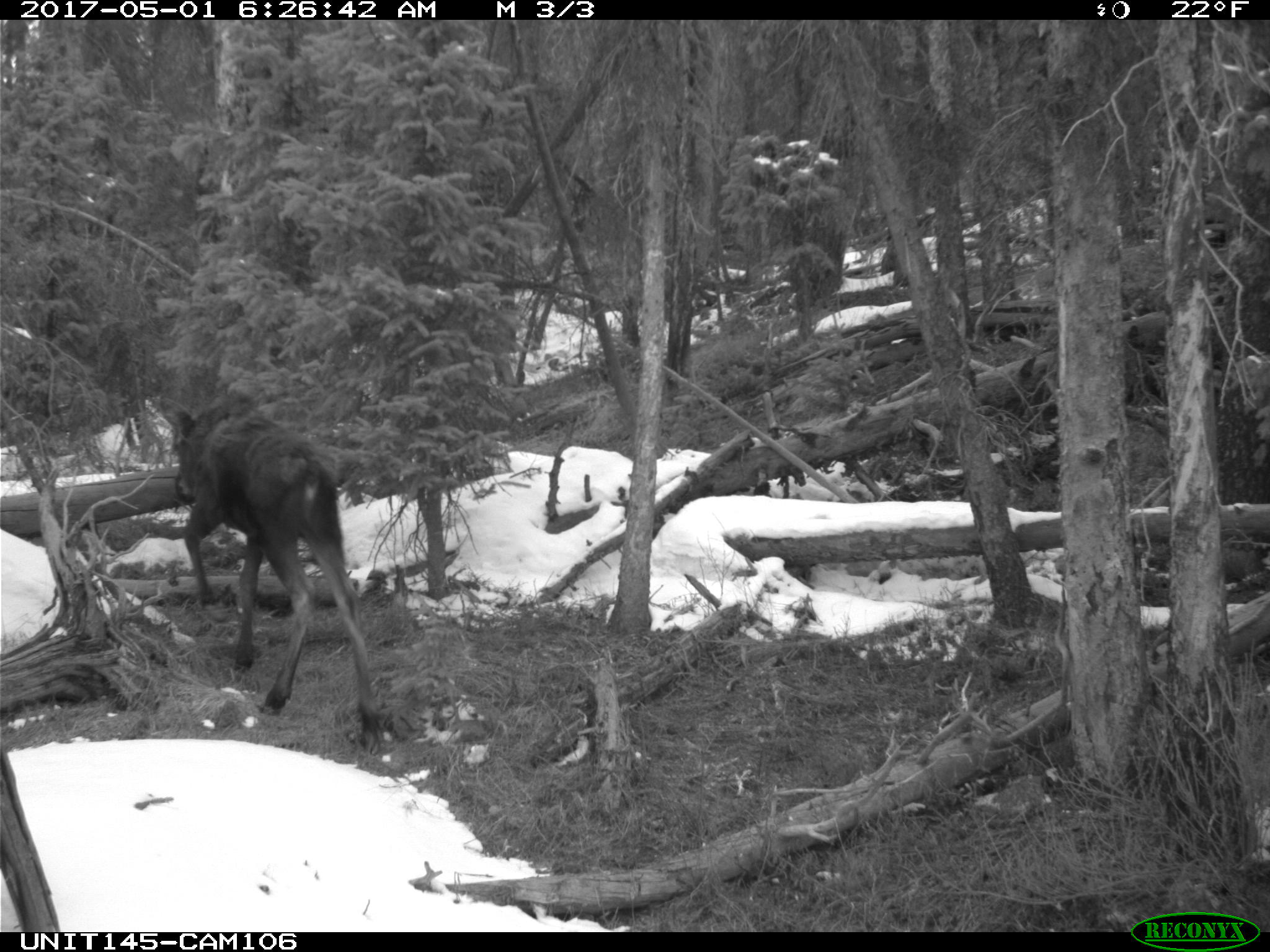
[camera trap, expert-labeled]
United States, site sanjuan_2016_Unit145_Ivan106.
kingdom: Animalia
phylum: Chordata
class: Mammalia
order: Artiodactyla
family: Cervidae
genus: Alces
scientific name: Alces alces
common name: moose